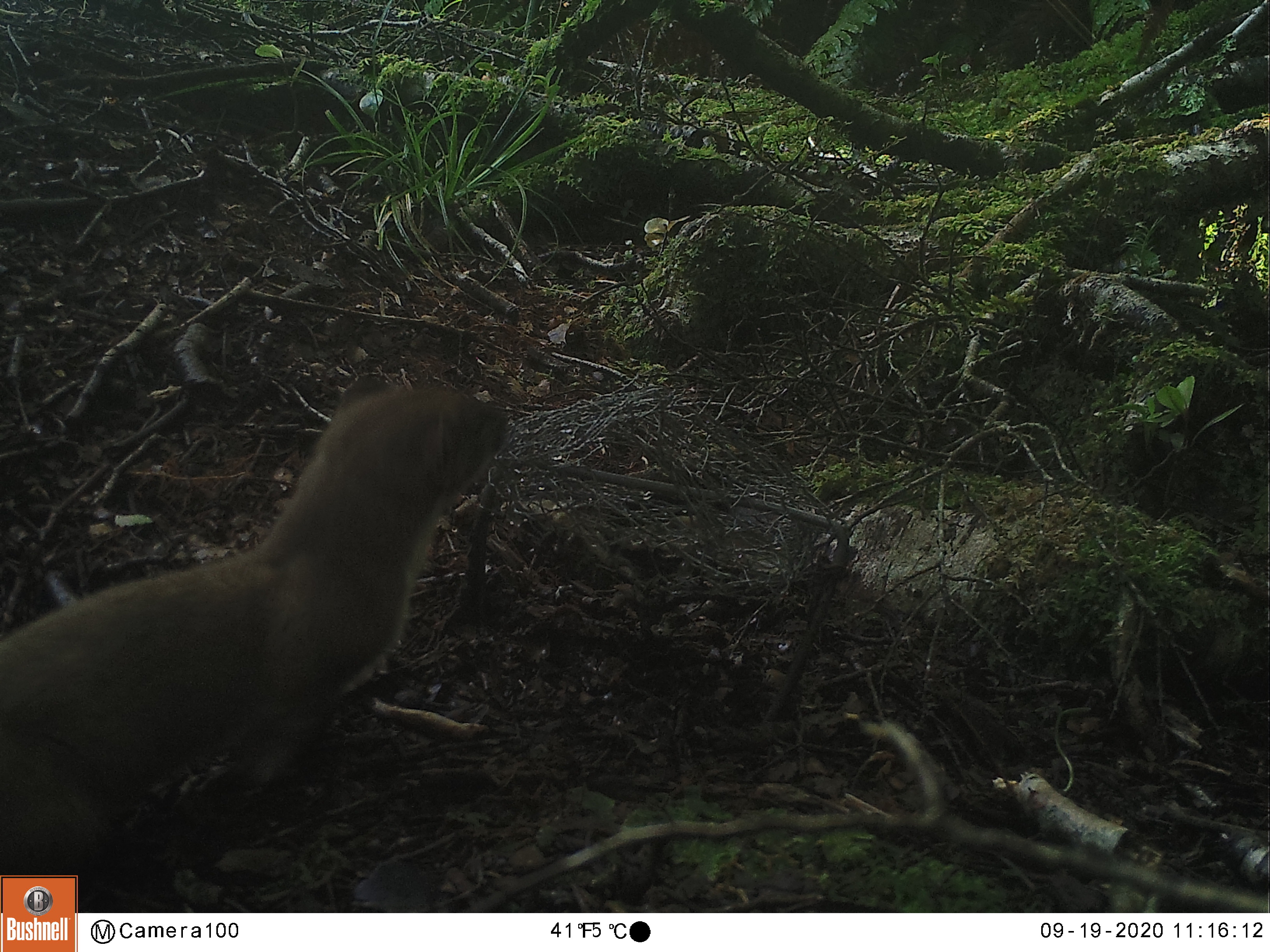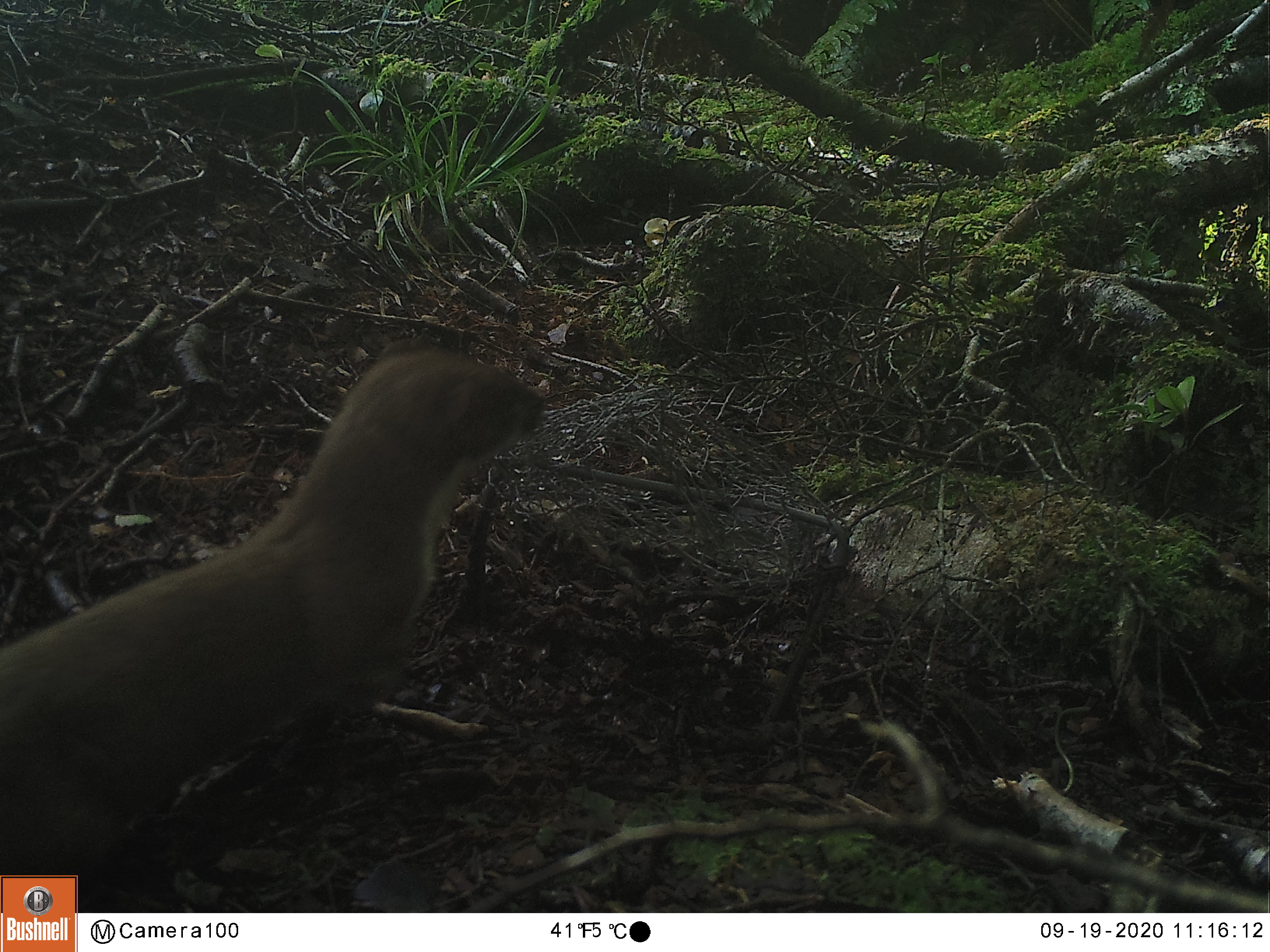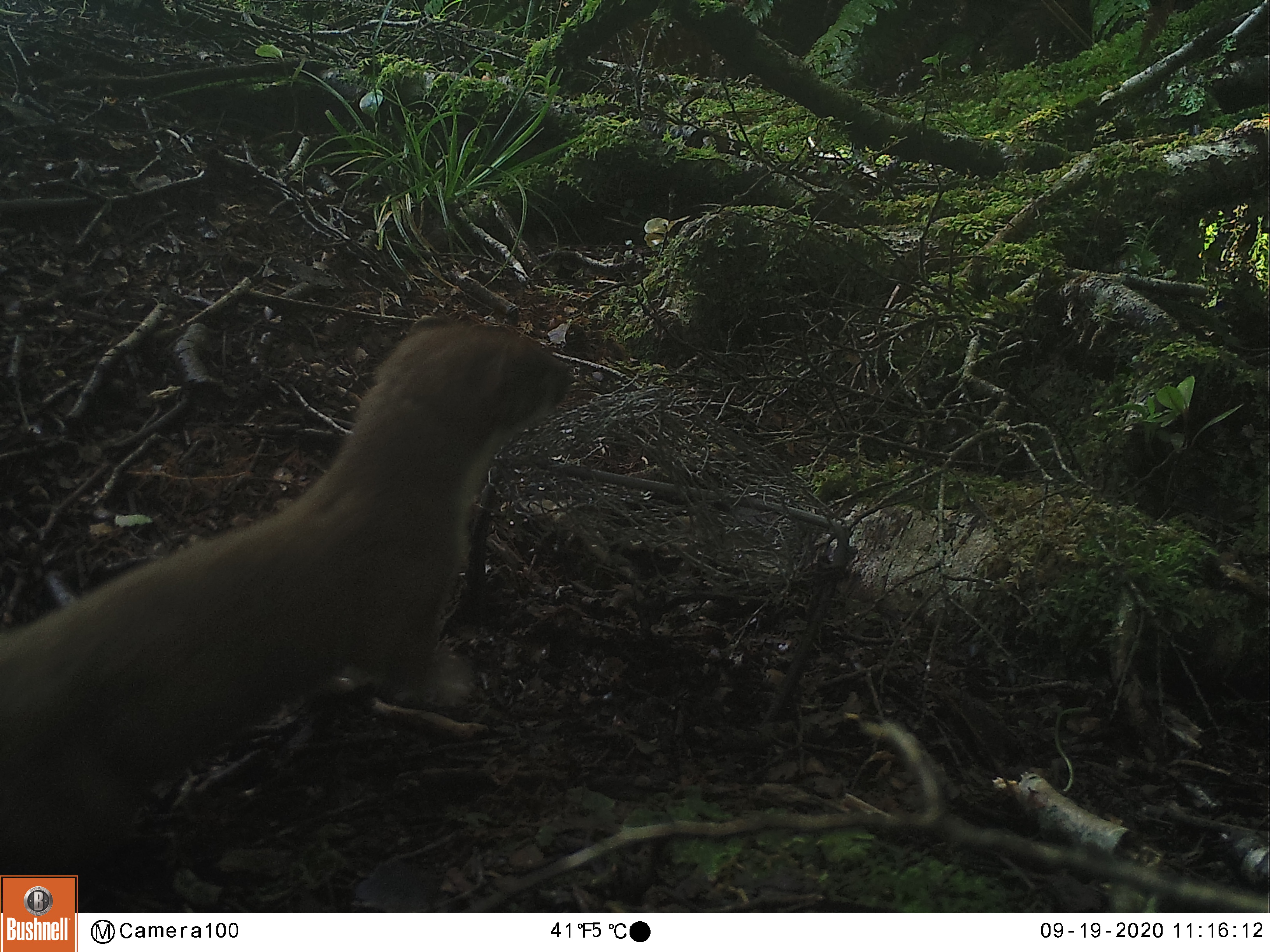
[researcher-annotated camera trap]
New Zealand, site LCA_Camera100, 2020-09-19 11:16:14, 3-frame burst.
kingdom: Animalia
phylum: Chordata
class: Mammalia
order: Carnivora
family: Mustelidae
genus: Mustela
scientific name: Mustela erminea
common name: stoat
Stoat (Mustela erminea).